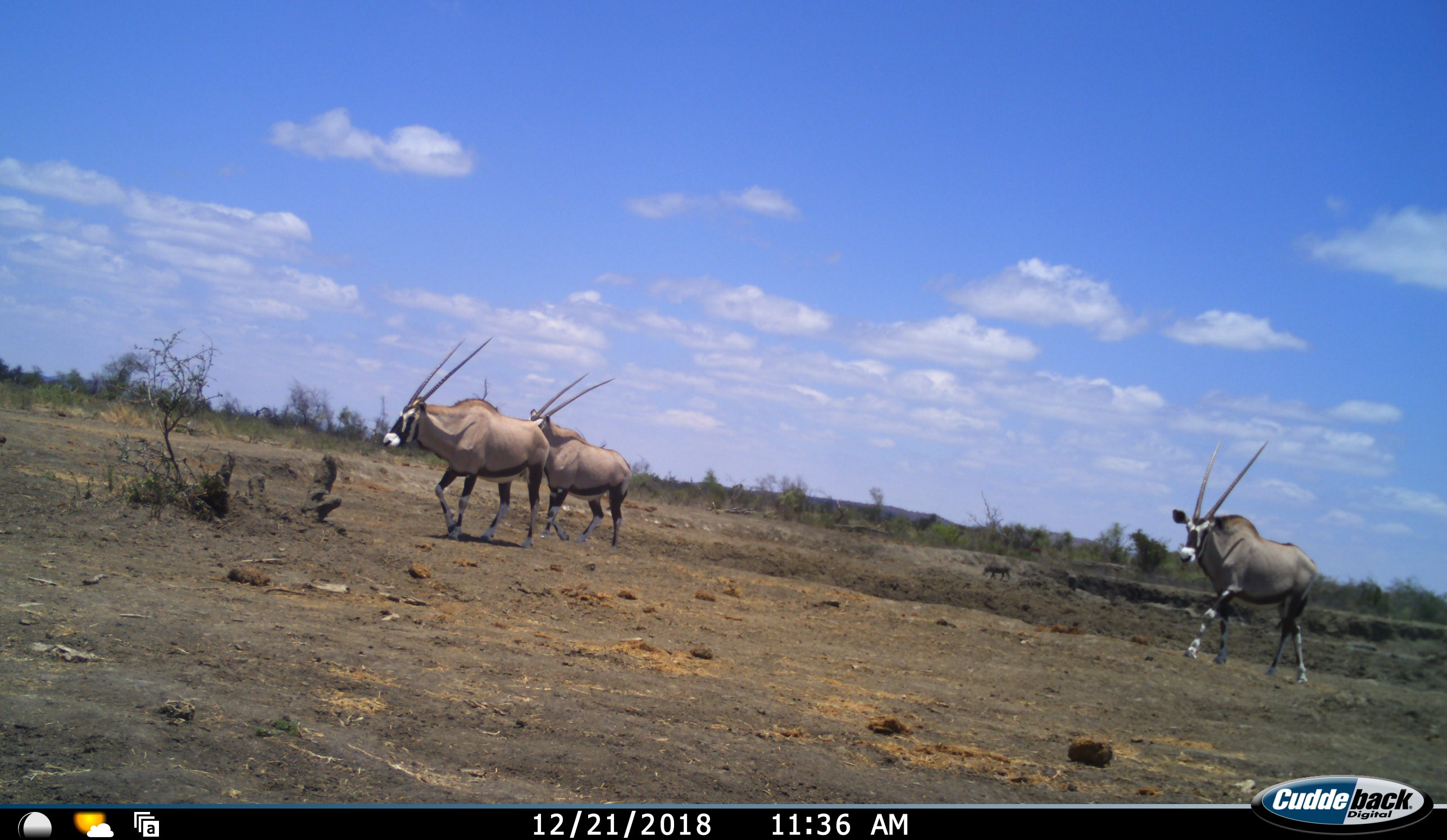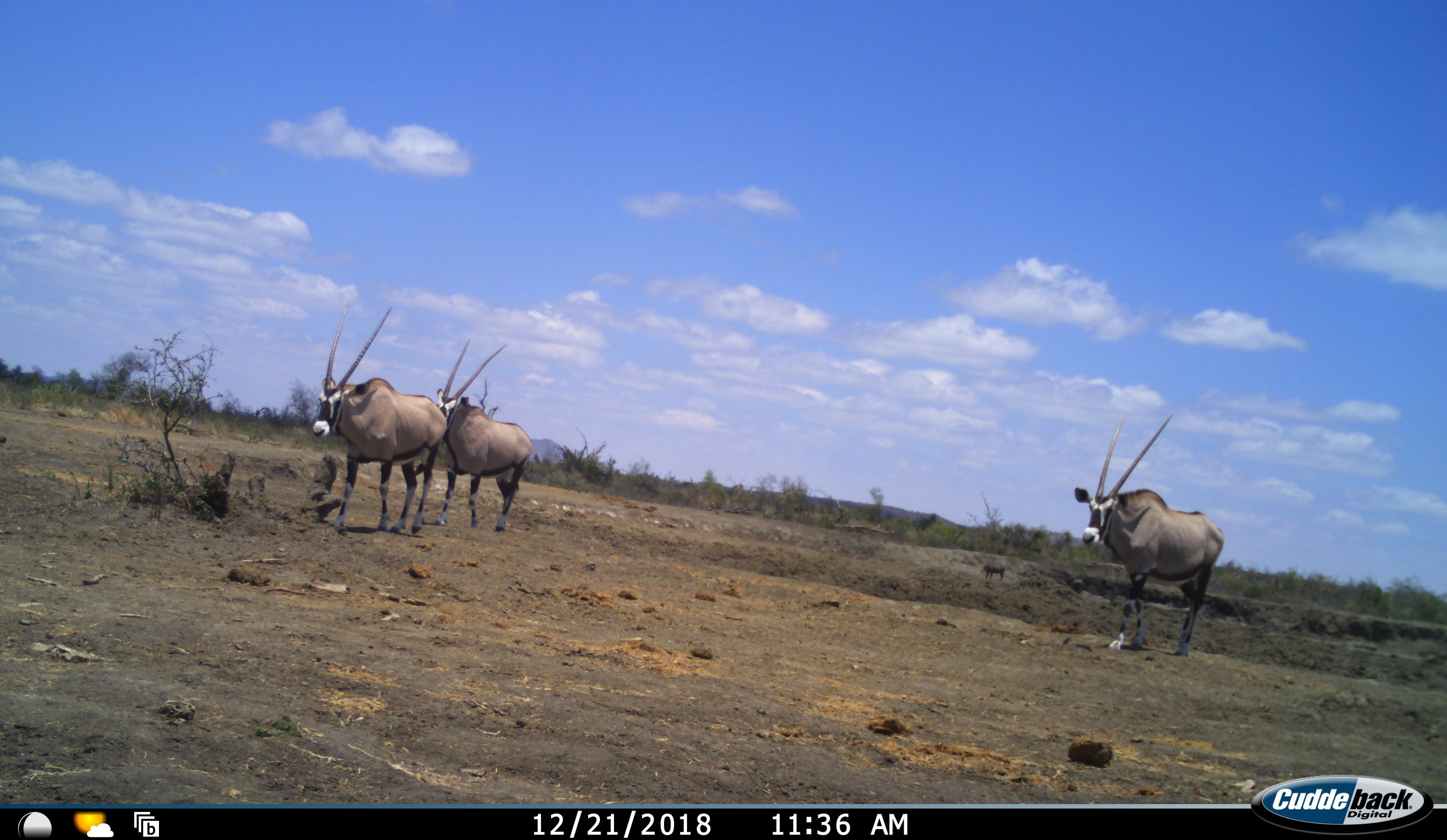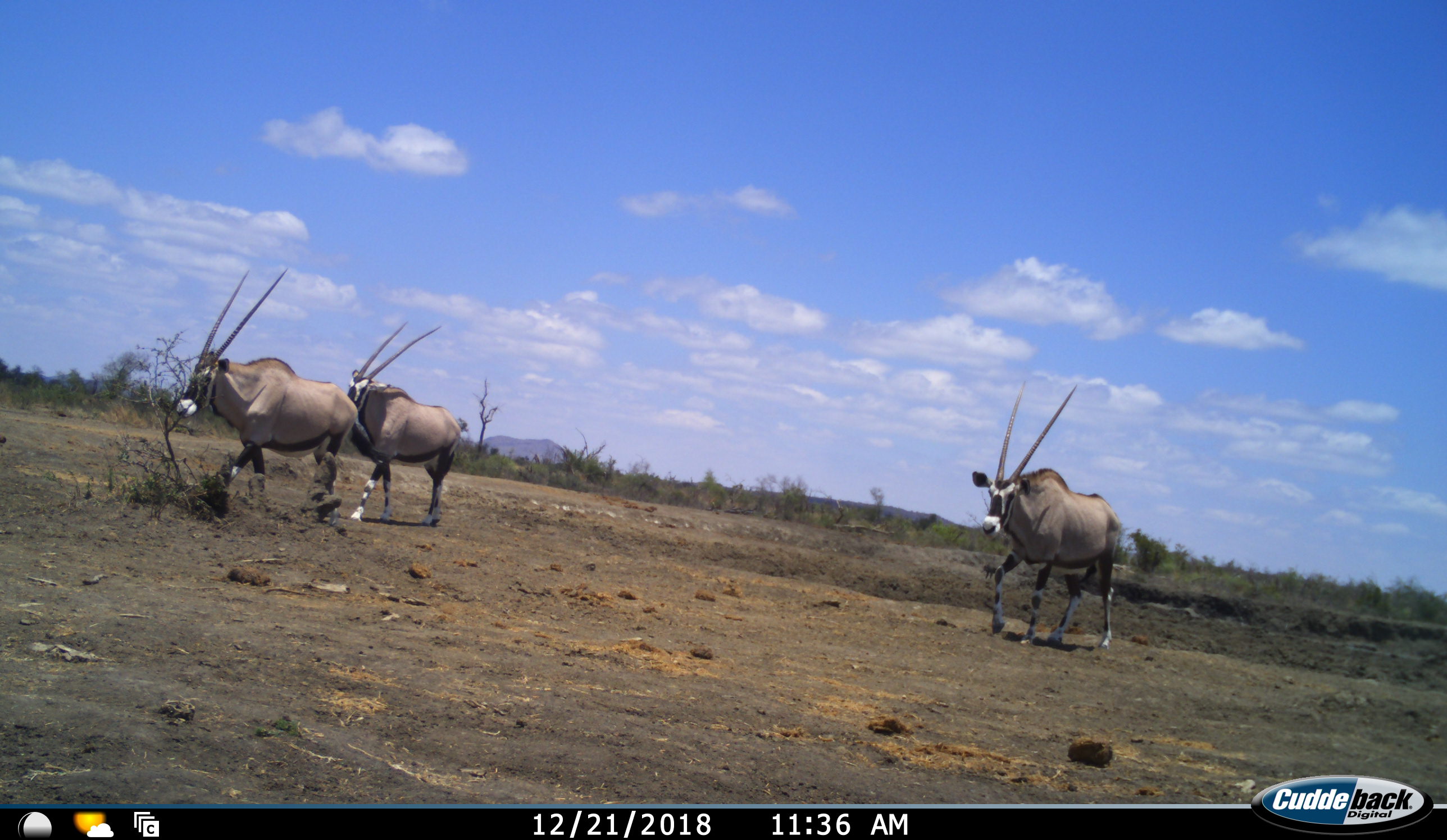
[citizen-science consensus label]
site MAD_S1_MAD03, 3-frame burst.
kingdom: Animalia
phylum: Chordata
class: Mammalia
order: Artiodactyla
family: Bovidae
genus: Oryx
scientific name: Oryx gazella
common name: gemsbok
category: oryx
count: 3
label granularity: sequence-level